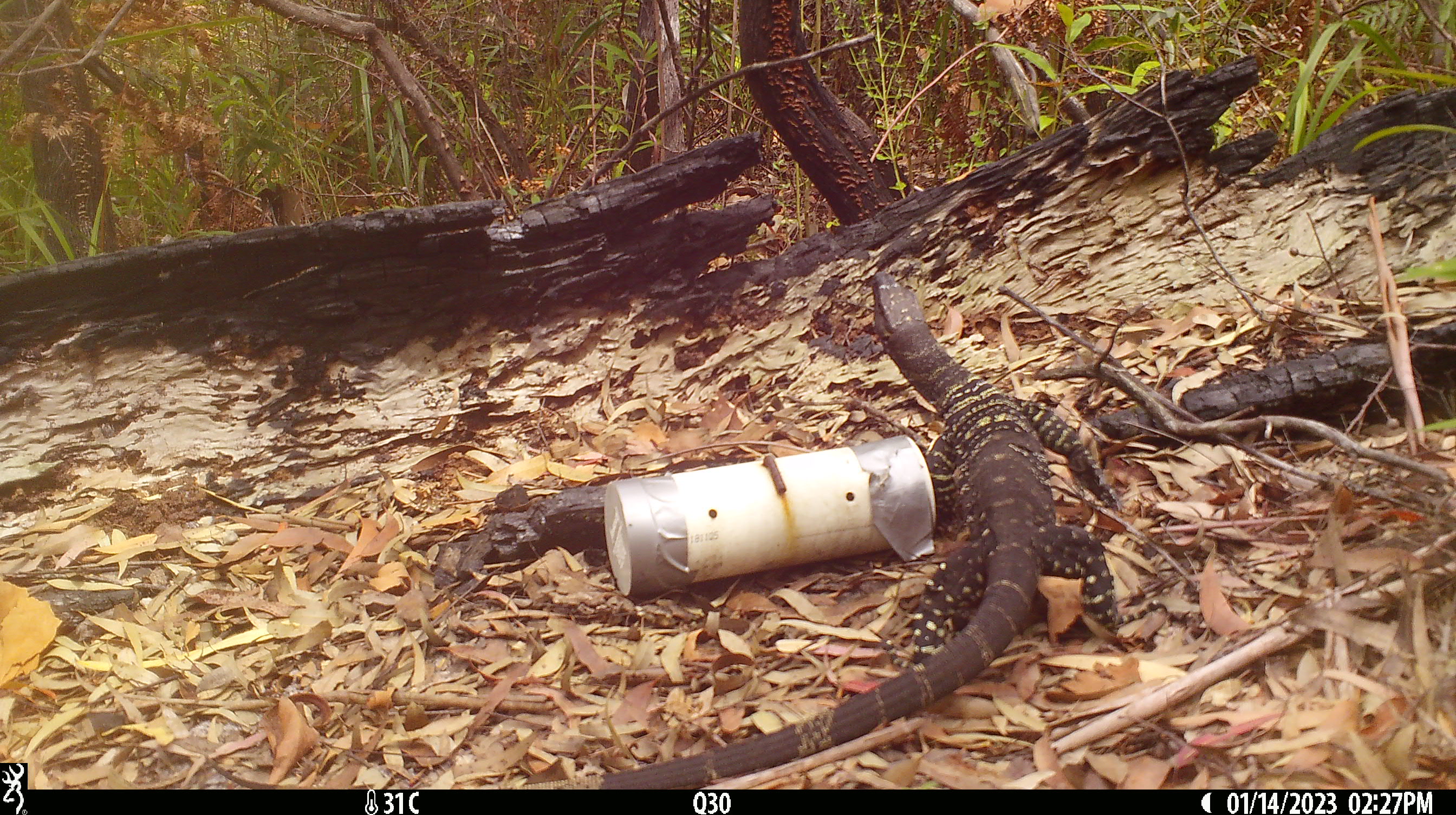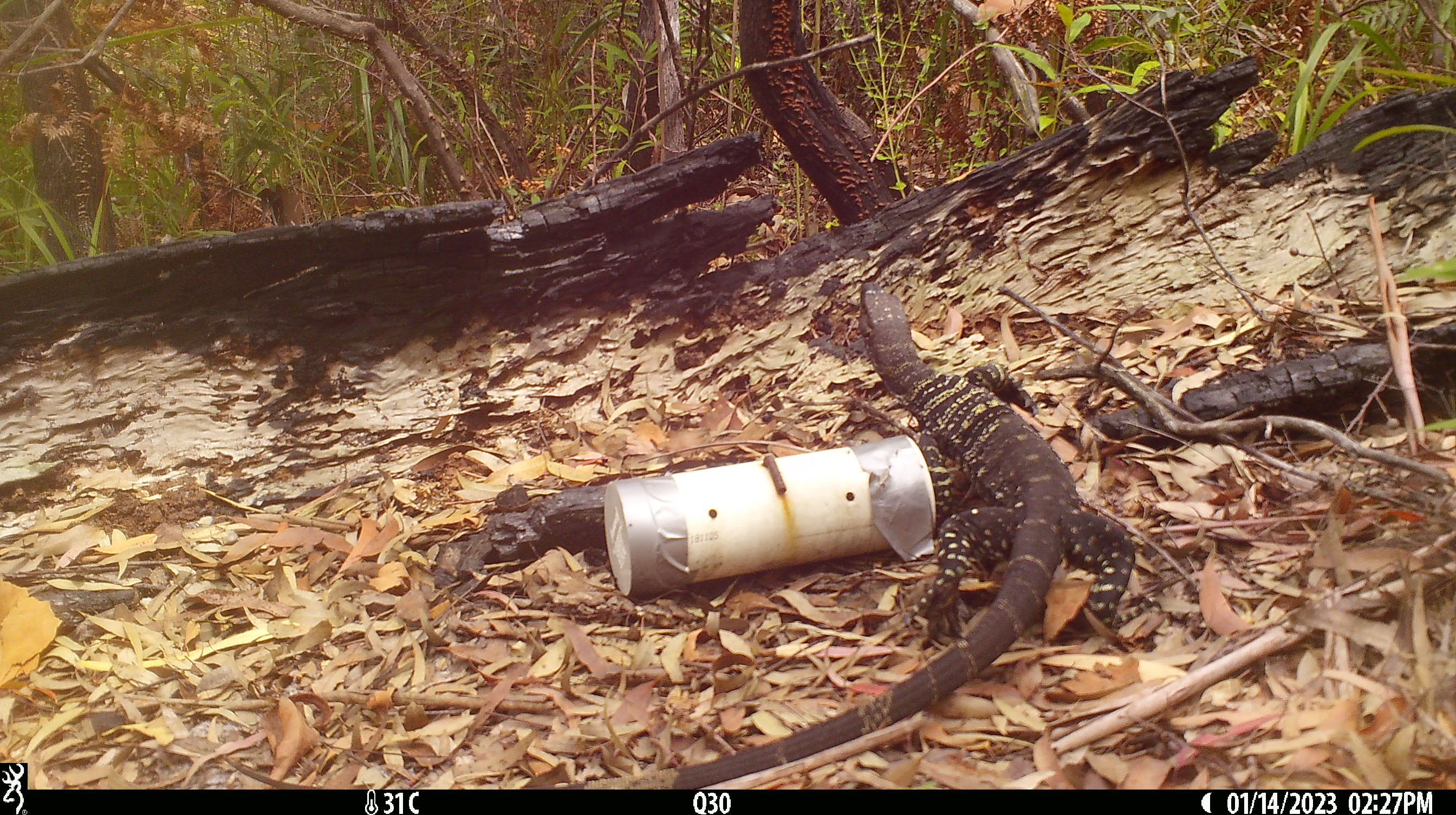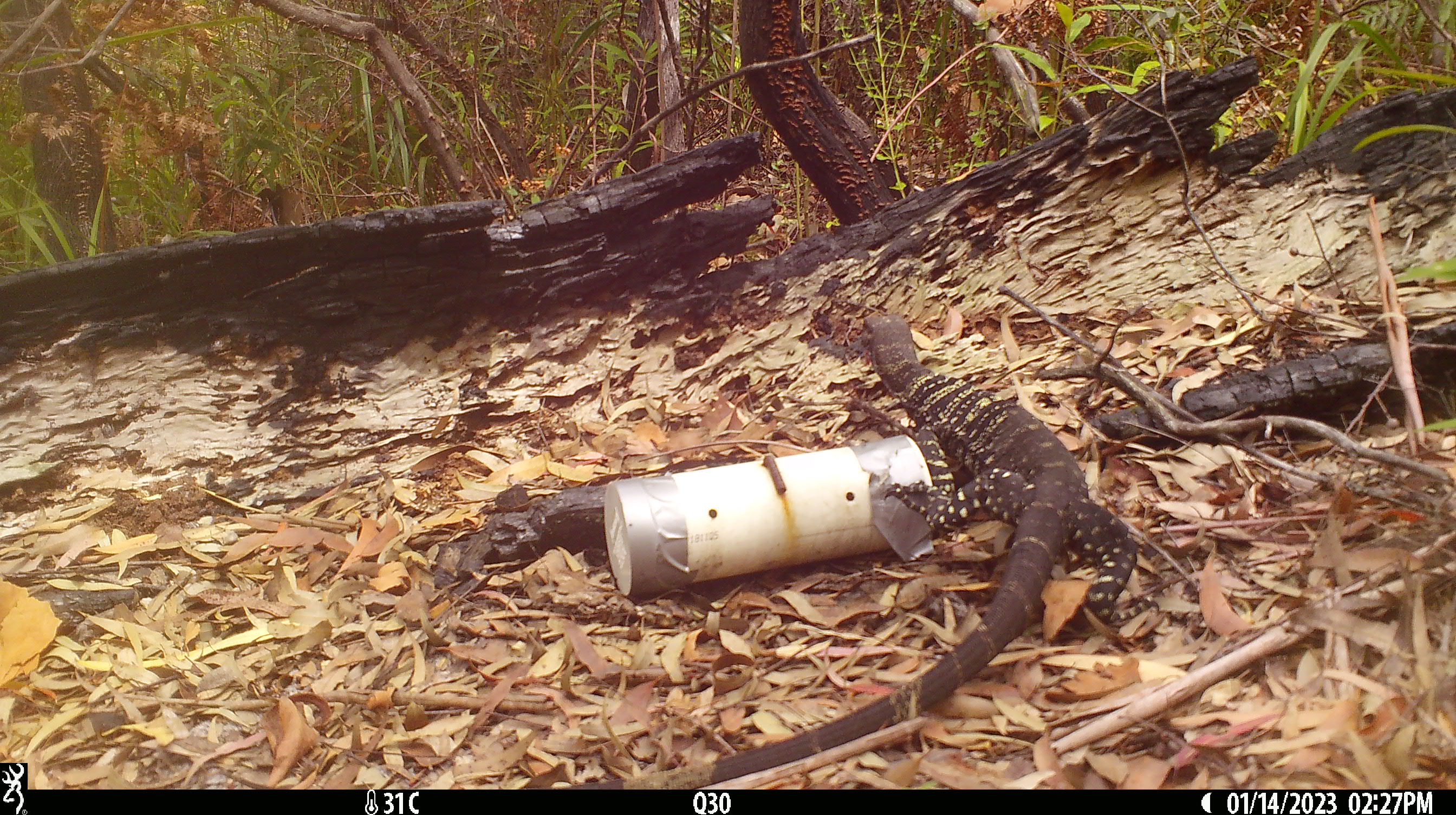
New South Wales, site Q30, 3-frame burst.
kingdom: Animalia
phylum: Chordata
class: Reptilia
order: Squamata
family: Varanidae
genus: Varanus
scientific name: Varanus varius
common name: lace monitor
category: goanna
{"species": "goanna (lace monitor) (Varanus varius)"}